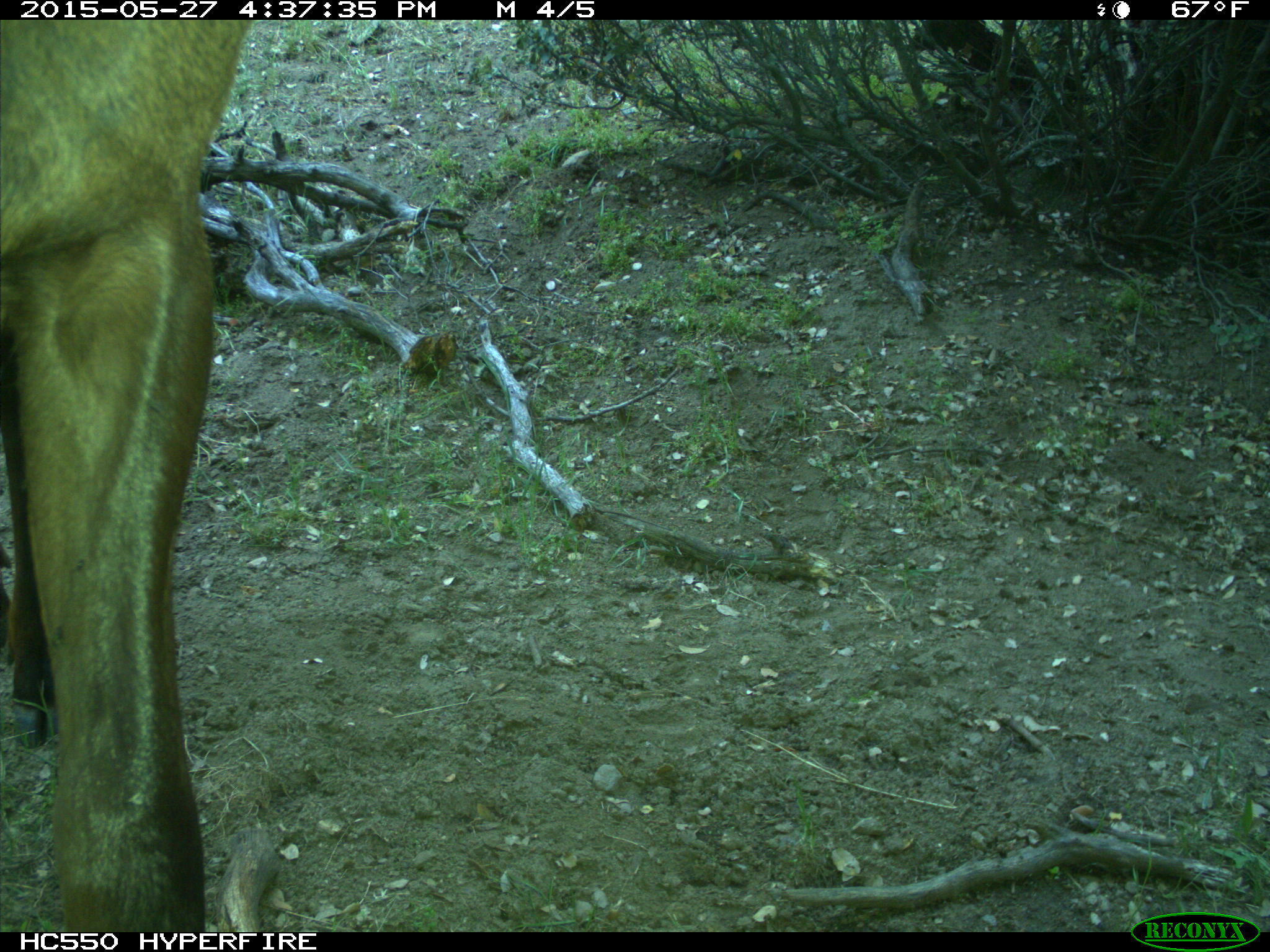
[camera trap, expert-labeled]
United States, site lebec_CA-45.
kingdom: Animalia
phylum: Chordata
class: Mammalia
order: Artiodactyla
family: Cervidae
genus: Cervus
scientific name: Cervus canadensis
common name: elk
Cervus canadensis (elk).